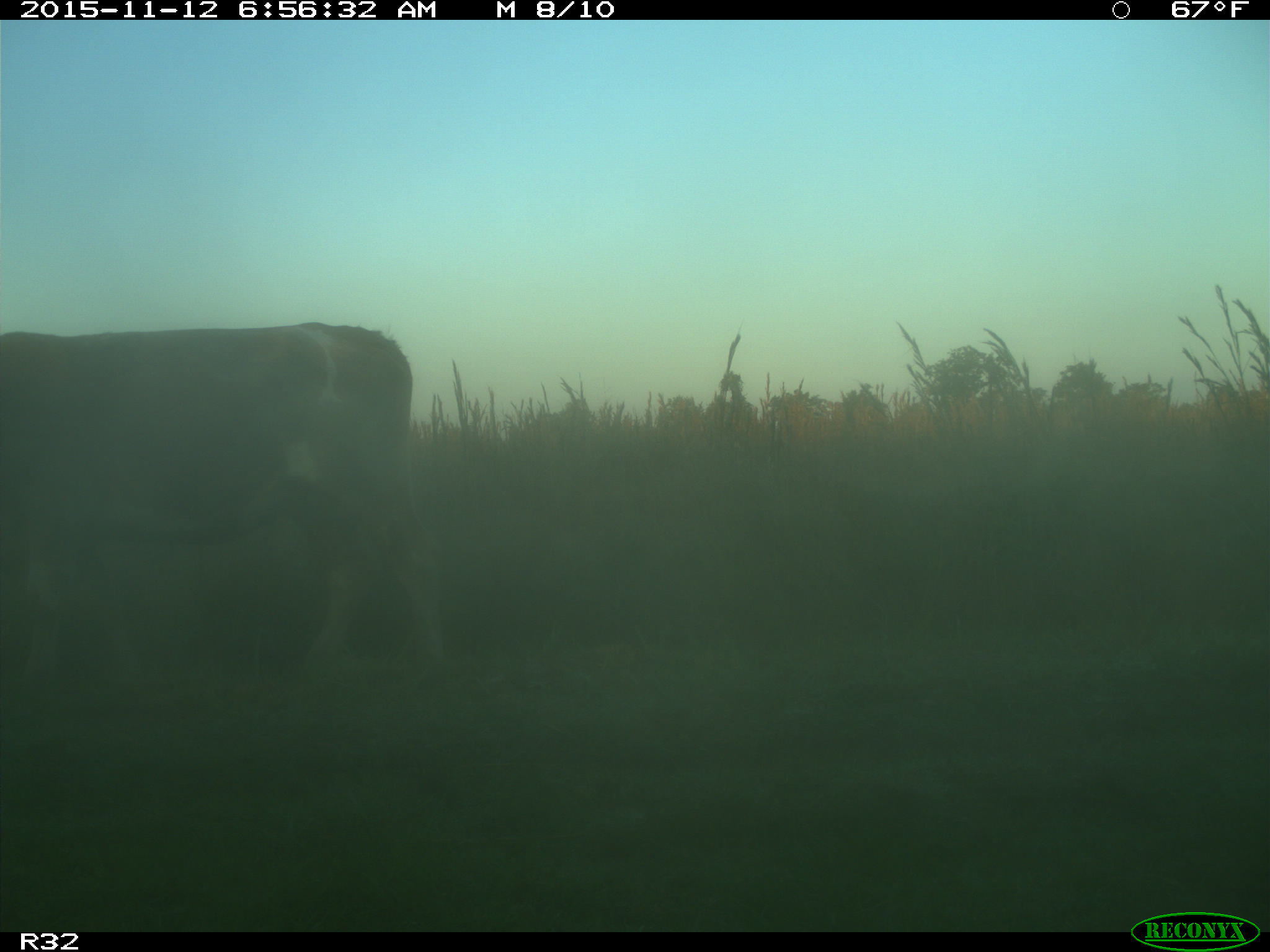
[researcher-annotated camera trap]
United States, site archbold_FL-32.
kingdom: Animalia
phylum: Chordata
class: Mammalia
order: Artiodactyla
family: Bovidae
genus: Bos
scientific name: Bos taurus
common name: domestic cow